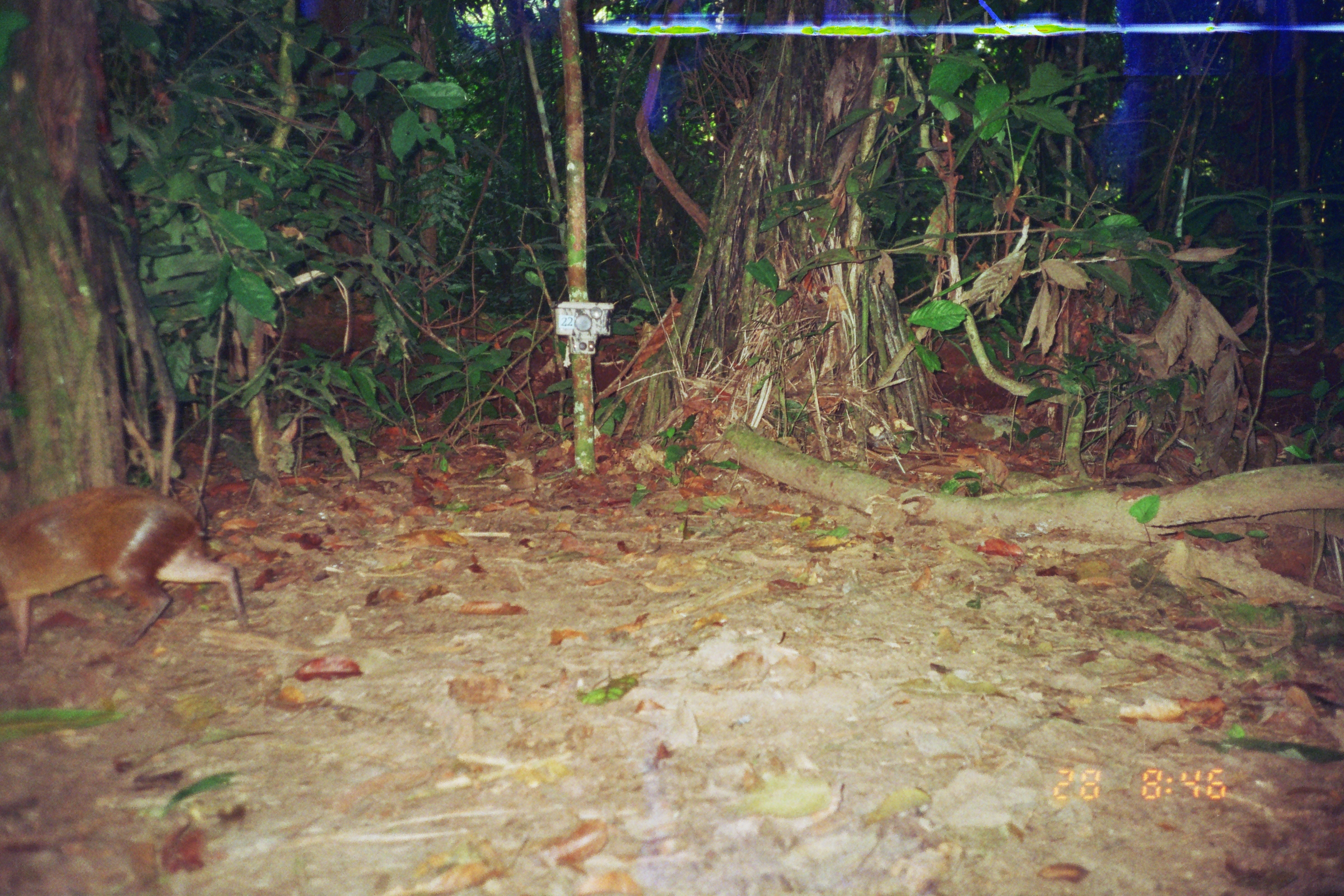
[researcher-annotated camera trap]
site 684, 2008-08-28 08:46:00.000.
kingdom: Animalia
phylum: Chordata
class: Mammalia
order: Rodentia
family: Dasyproctidae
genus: Dasyprocta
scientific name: Dasyprocta punctata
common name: central american agouti